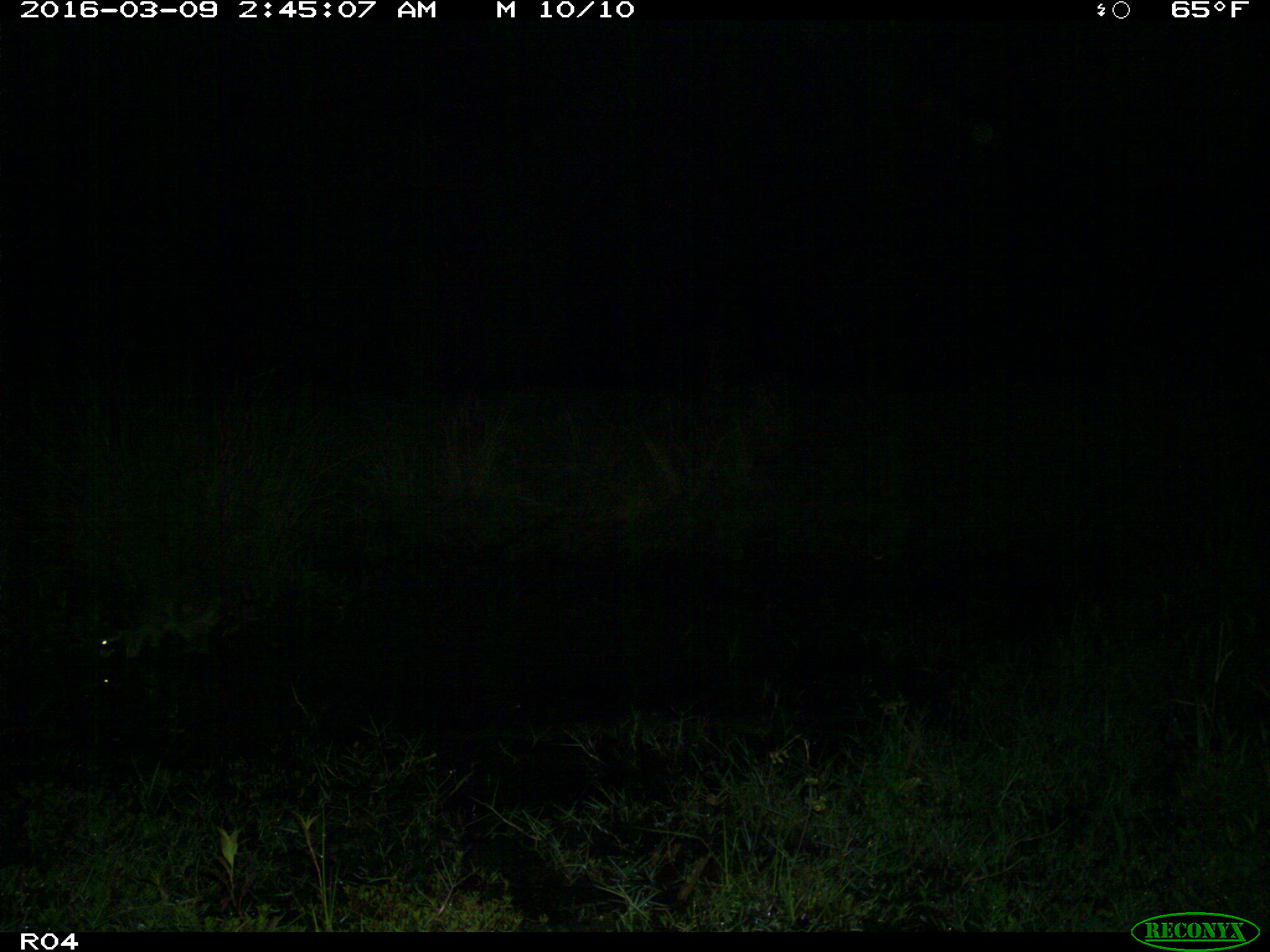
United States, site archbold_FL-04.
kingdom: Animalia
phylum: Chordata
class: Mammalia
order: Carnivora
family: Procyonidae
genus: Procyon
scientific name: Procyon lotor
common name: common raccoon